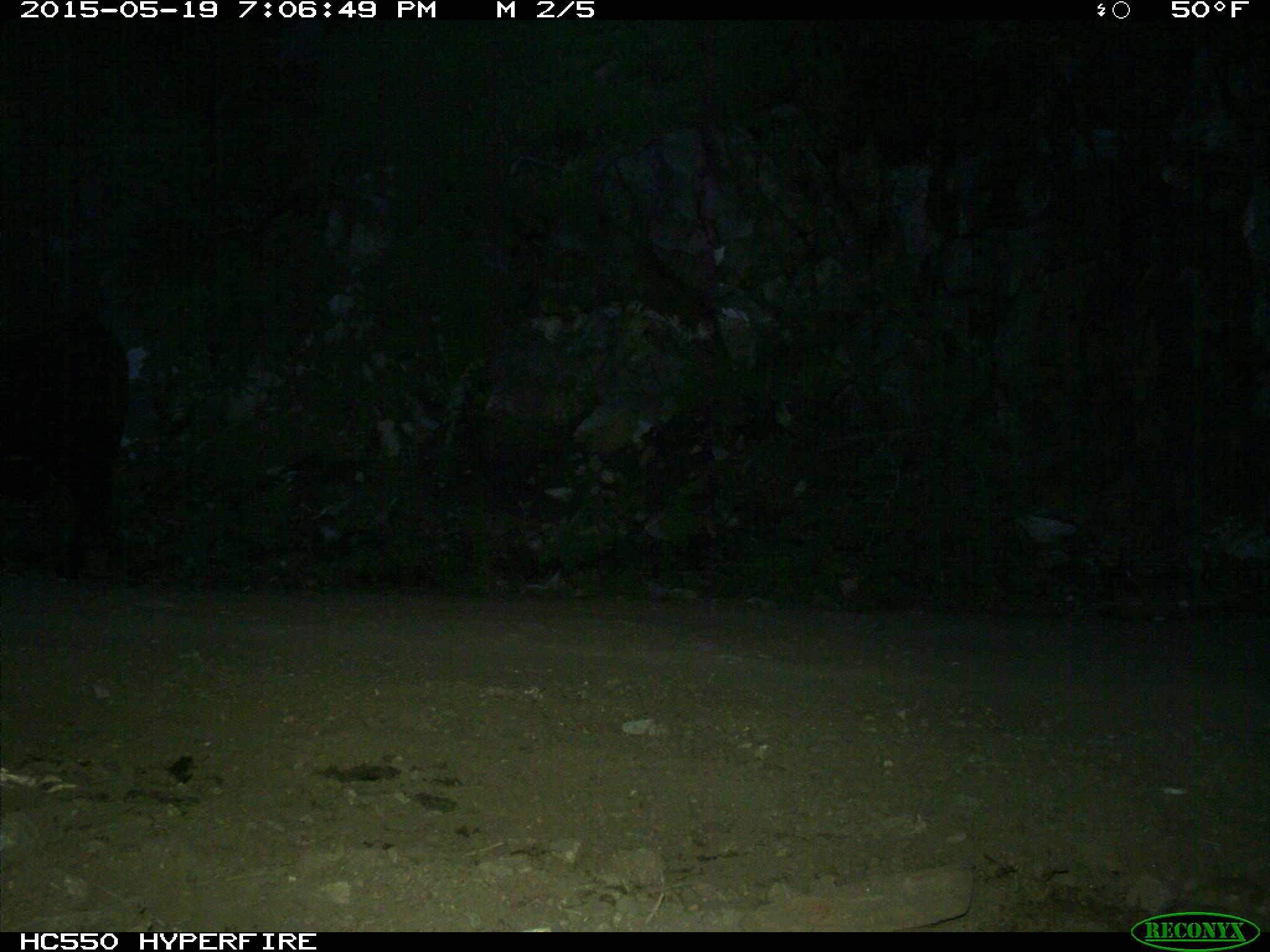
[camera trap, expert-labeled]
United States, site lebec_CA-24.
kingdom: Animalia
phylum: Chordata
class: Mammalia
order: Artiodactyla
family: Bovidae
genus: Bos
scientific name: Bos taurus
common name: domestic cow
Bos taurus (domestic cow).